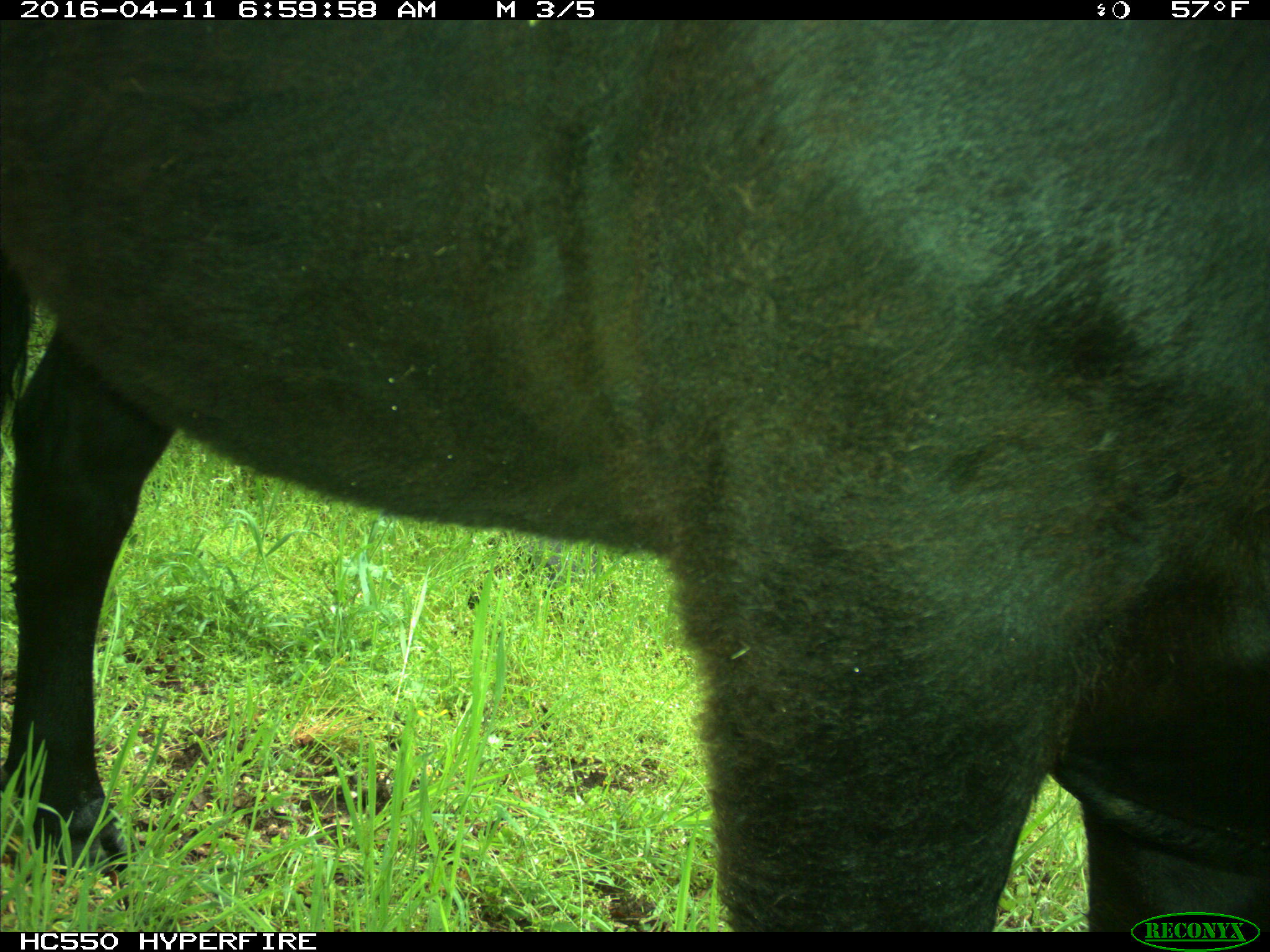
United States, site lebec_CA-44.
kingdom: Animalia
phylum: Chordata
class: Mammalia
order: Artiodactyla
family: Bovidae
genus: Bos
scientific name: Bos taurus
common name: domestic cow